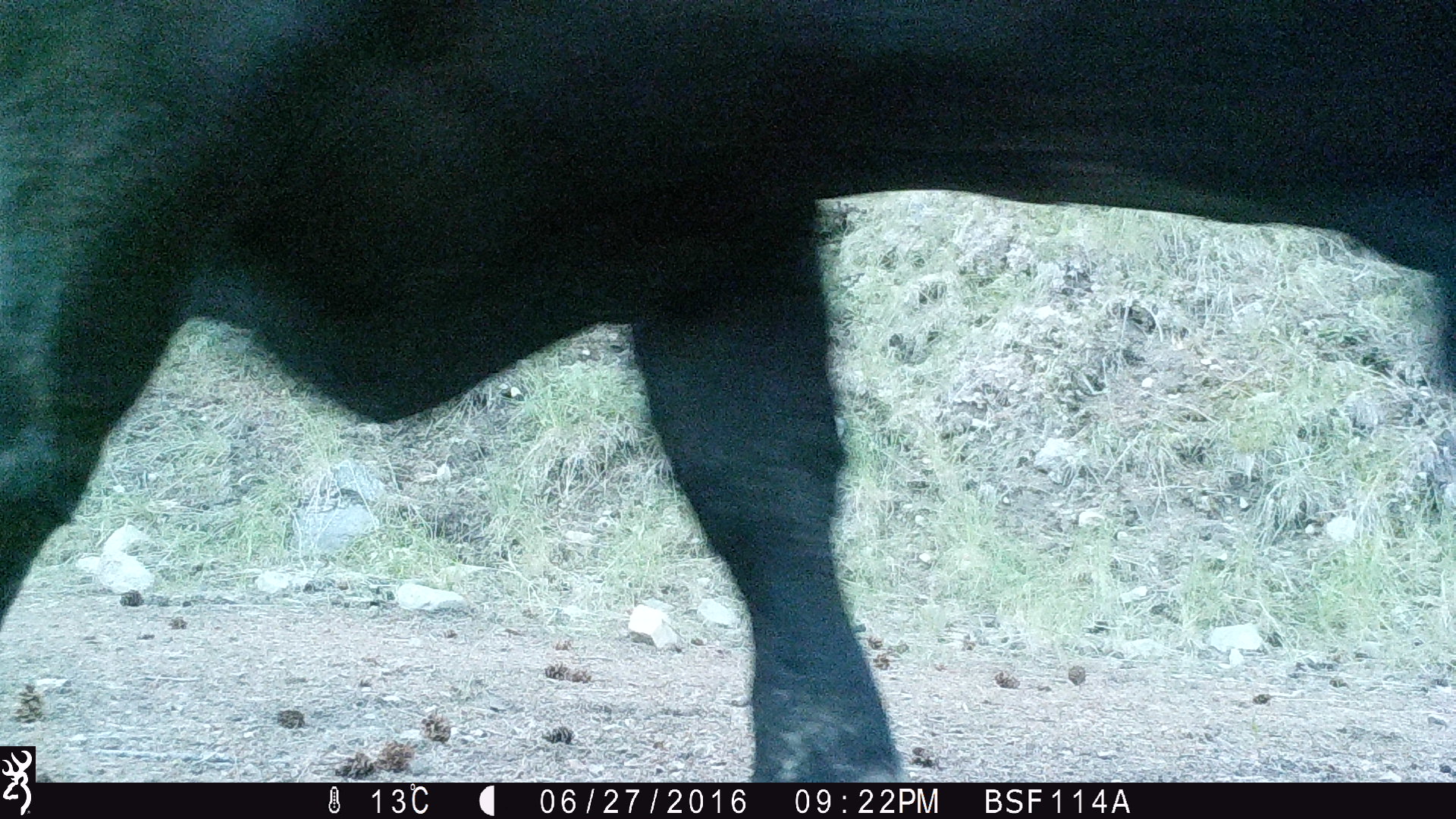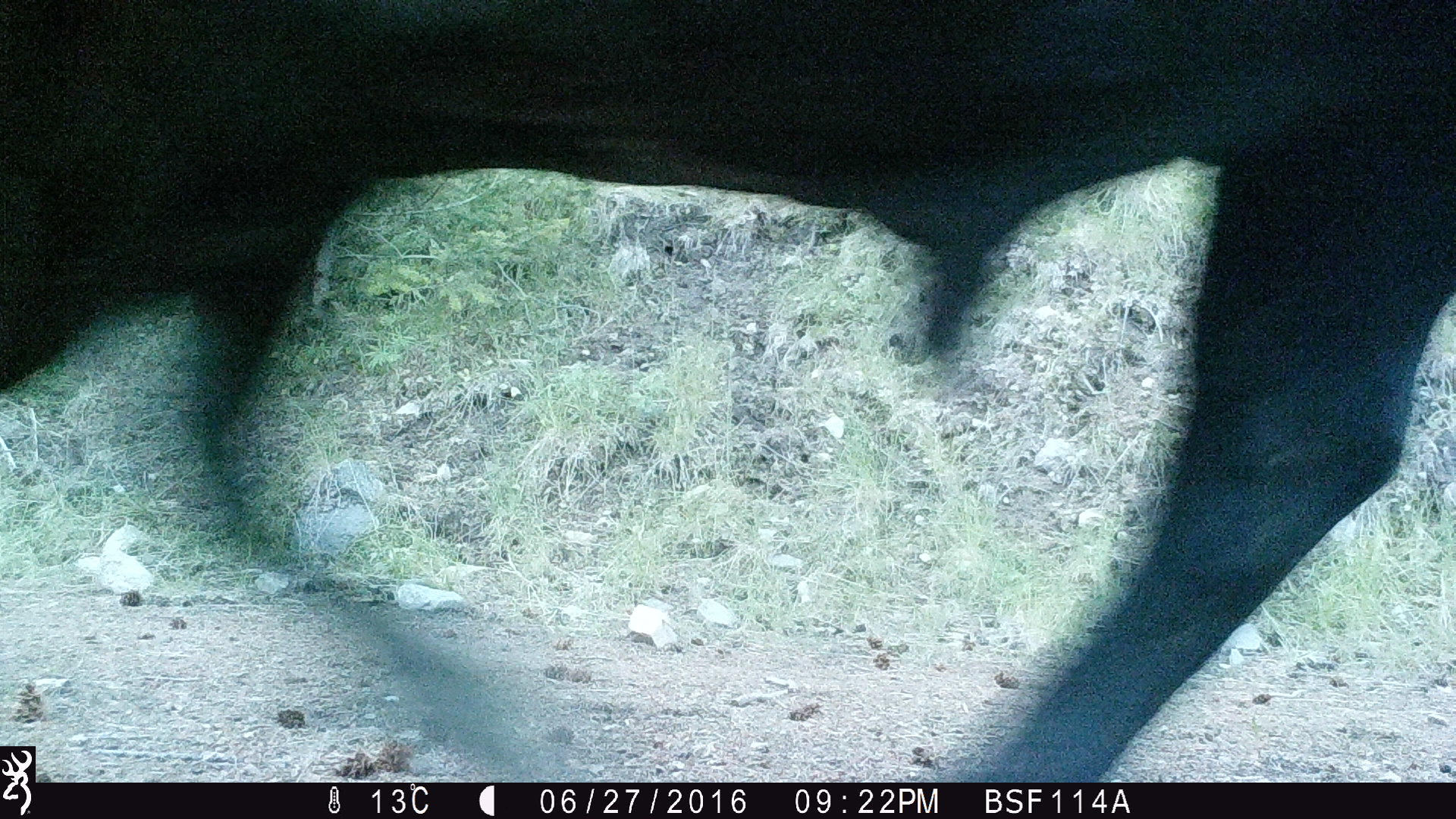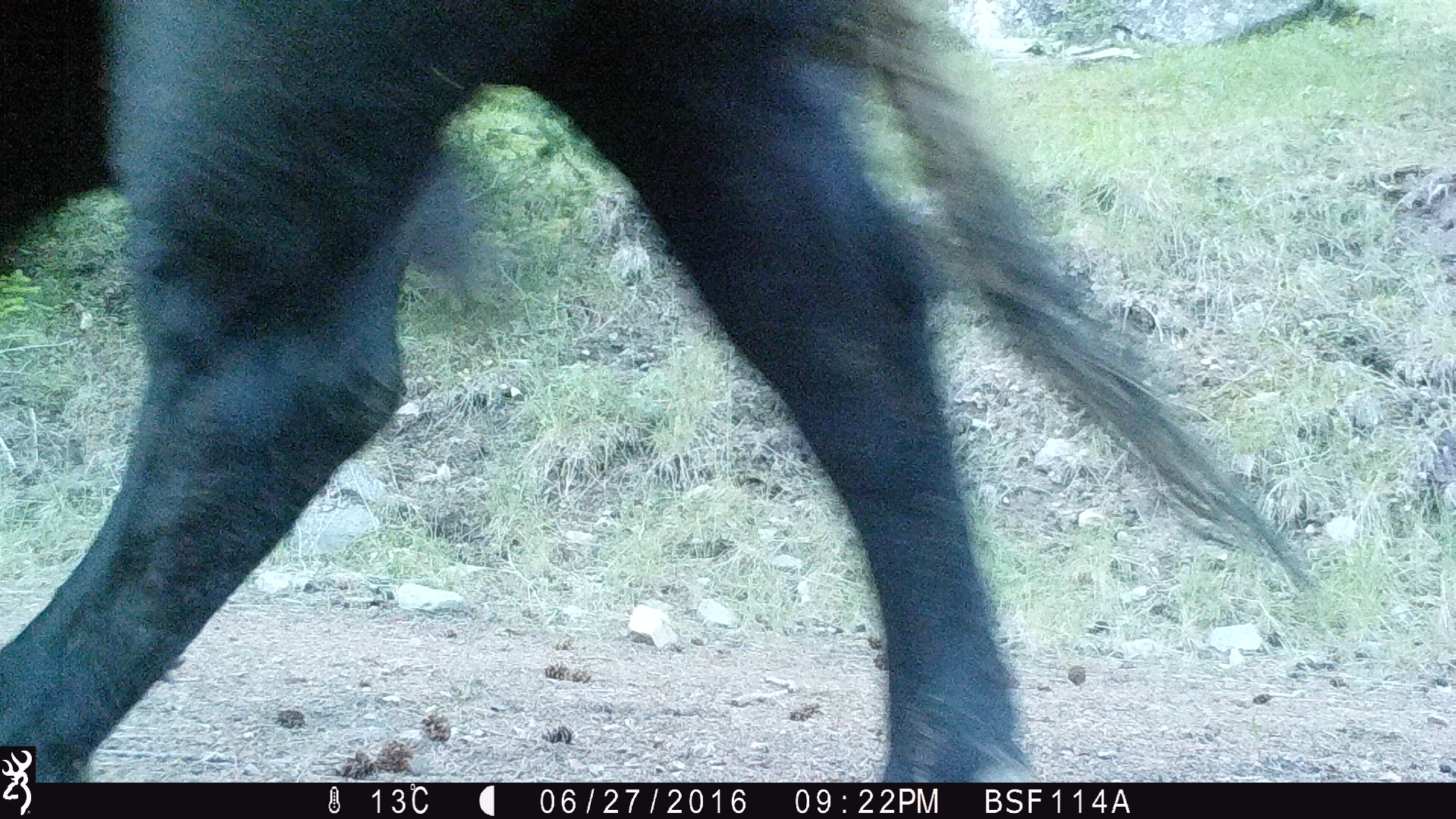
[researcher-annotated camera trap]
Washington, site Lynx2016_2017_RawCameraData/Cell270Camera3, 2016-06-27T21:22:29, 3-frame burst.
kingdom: Animalia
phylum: Chordata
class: Mammalia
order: Artiodactyla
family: Bovidae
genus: Bos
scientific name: Bos taurus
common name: domestic cattle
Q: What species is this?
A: Domestic cattle (Bos taurus).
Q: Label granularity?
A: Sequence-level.